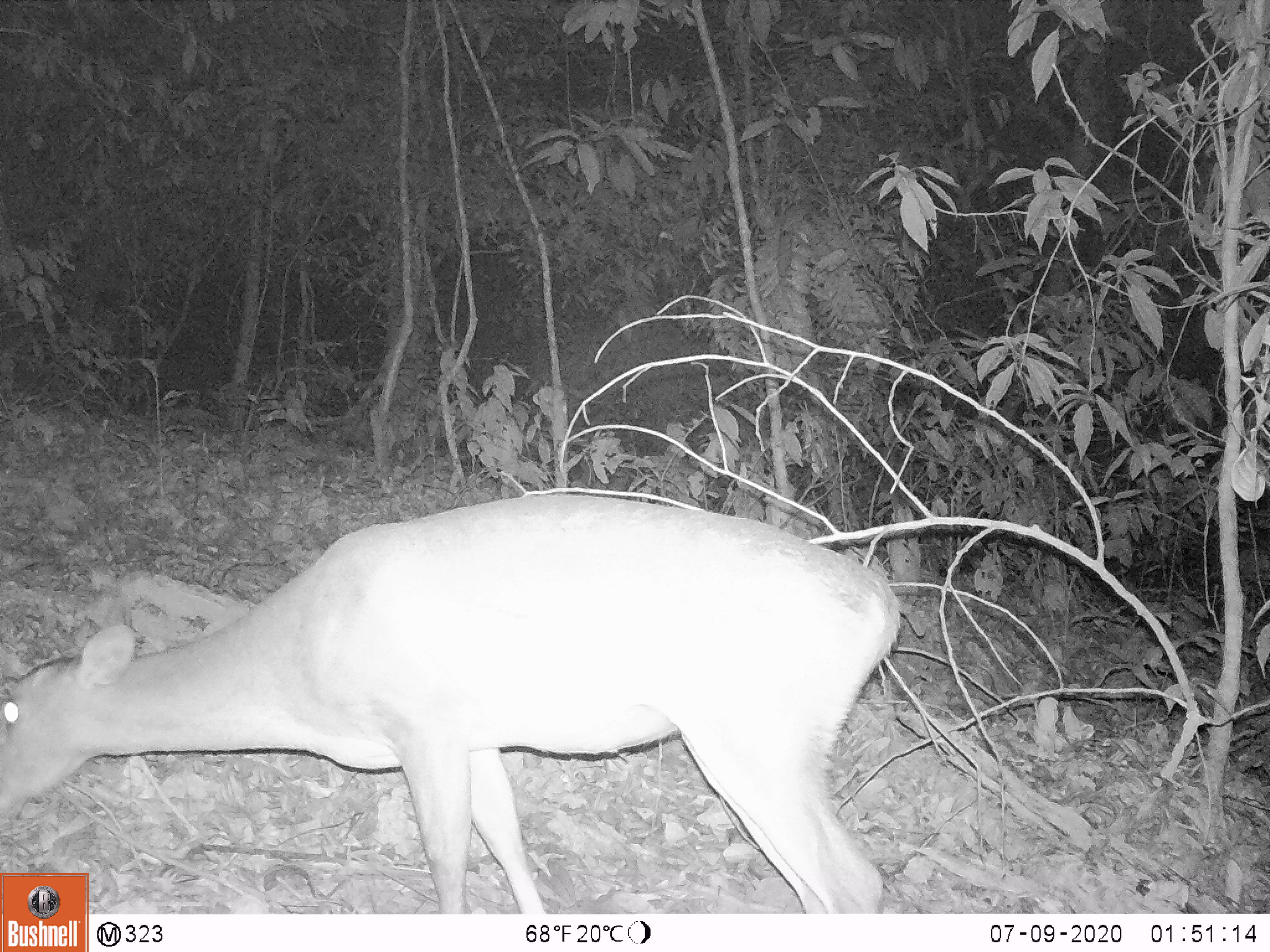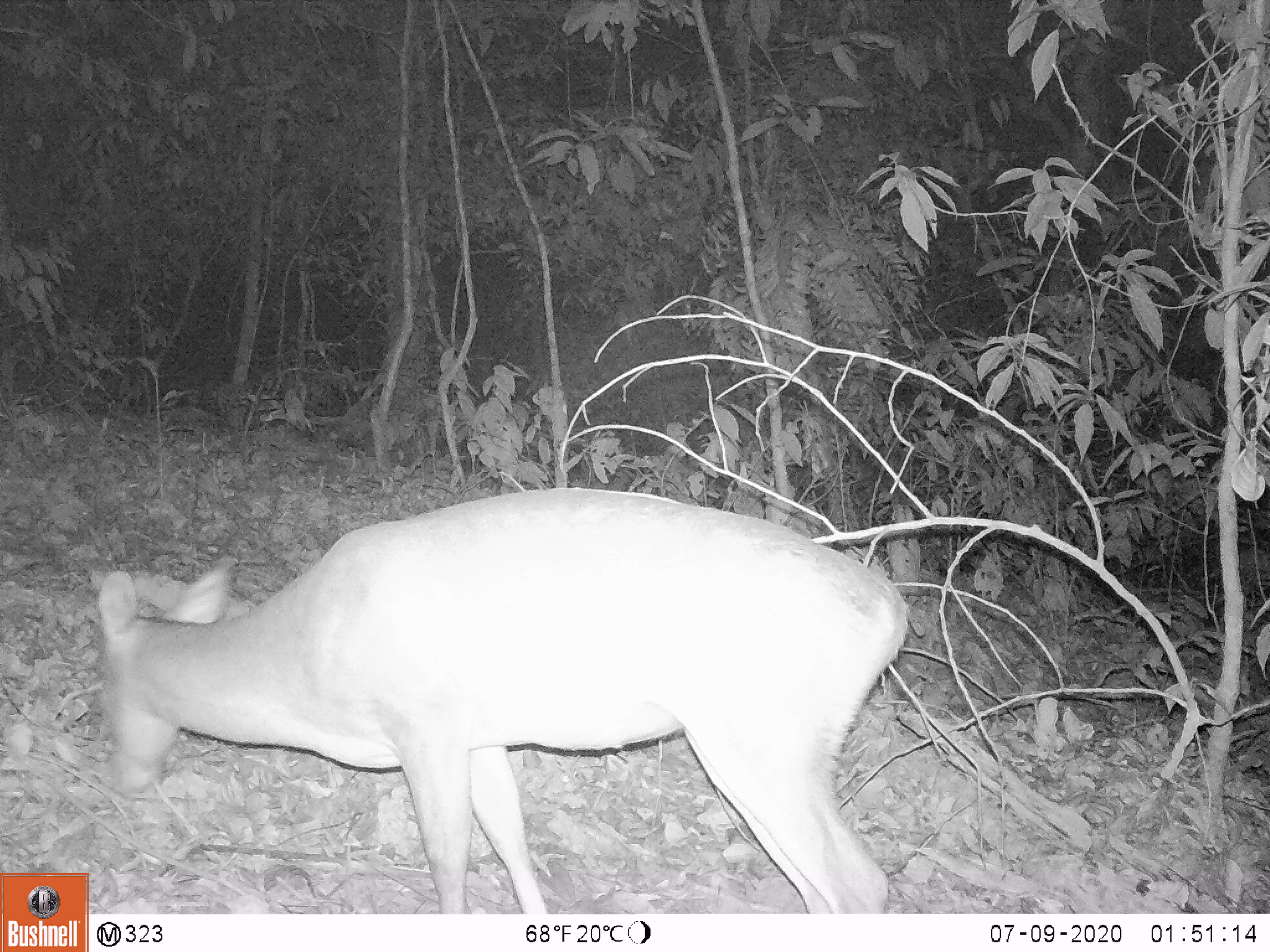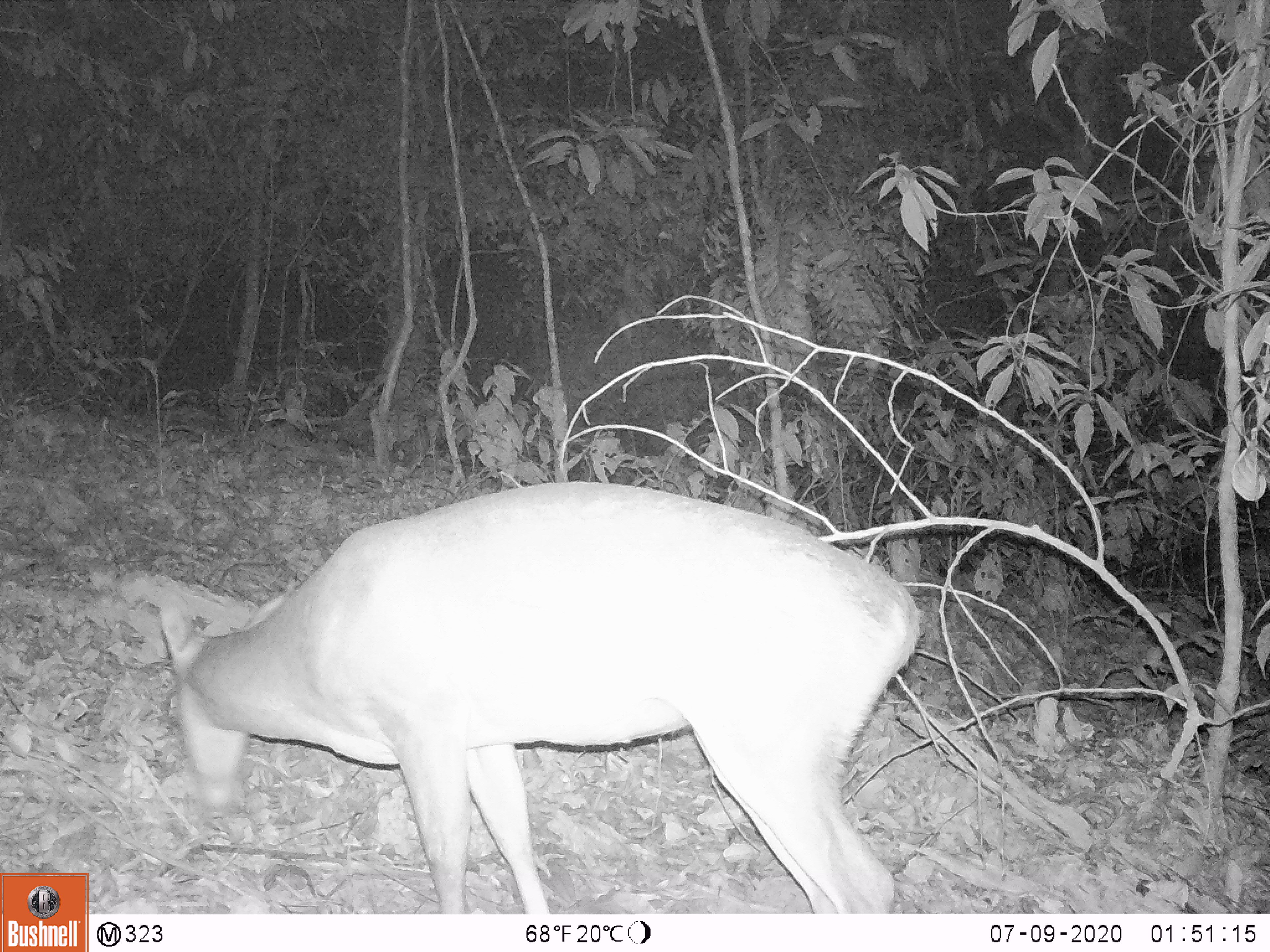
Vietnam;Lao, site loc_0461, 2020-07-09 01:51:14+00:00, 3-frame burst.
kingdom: Animalia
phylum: Chordata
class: Mammalia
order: Artiodactyla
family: Cervidae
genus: Muntiacus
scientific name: Muntiacus vuquangensis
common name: large-antlered muntjac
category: large antlered muntjac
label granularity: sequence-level